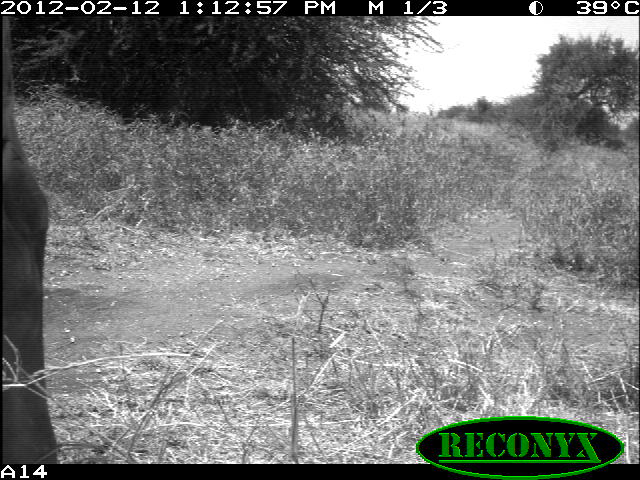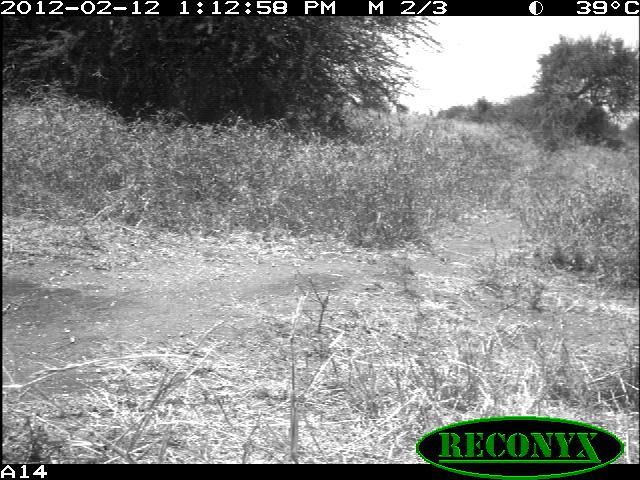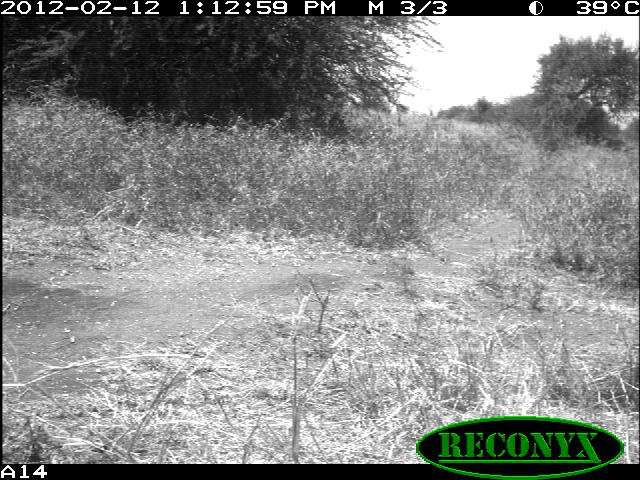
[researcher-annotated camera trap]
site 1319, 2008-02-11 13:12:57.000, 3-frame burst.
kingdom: Animalia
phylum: Chordata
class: Mammalia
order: Artiodactyla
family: Bovidae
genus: Bos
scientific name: Bos taurus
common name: domestic cattle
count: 1